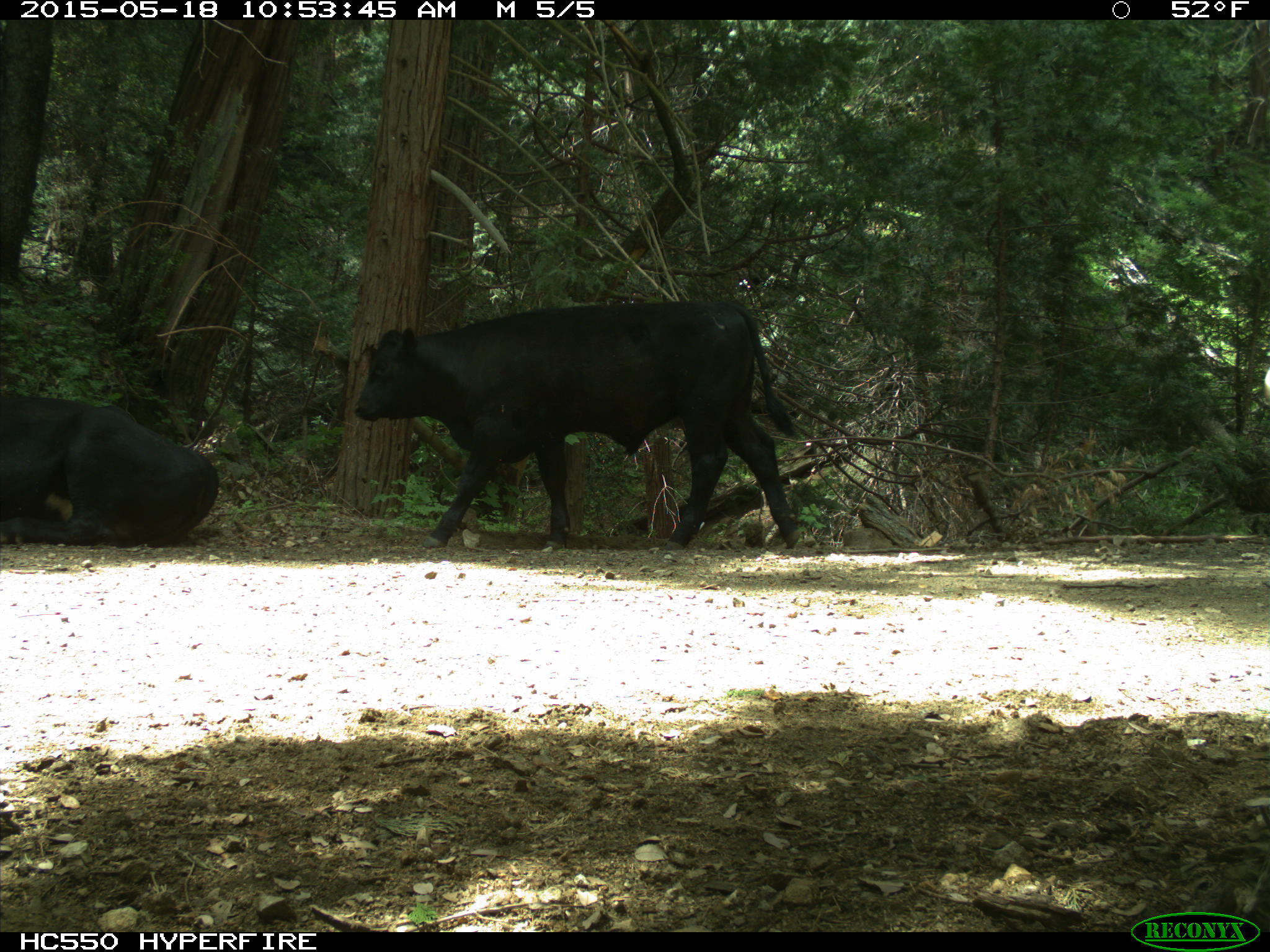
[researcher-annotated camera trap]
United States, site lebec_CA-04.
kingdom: Animalia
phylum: Chordata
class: Mammalia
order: Artiodactyla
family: Bovidae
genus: Bos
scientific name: Bos taurus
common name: domestic cow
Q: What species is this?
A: Bos taurus (domestic cow).